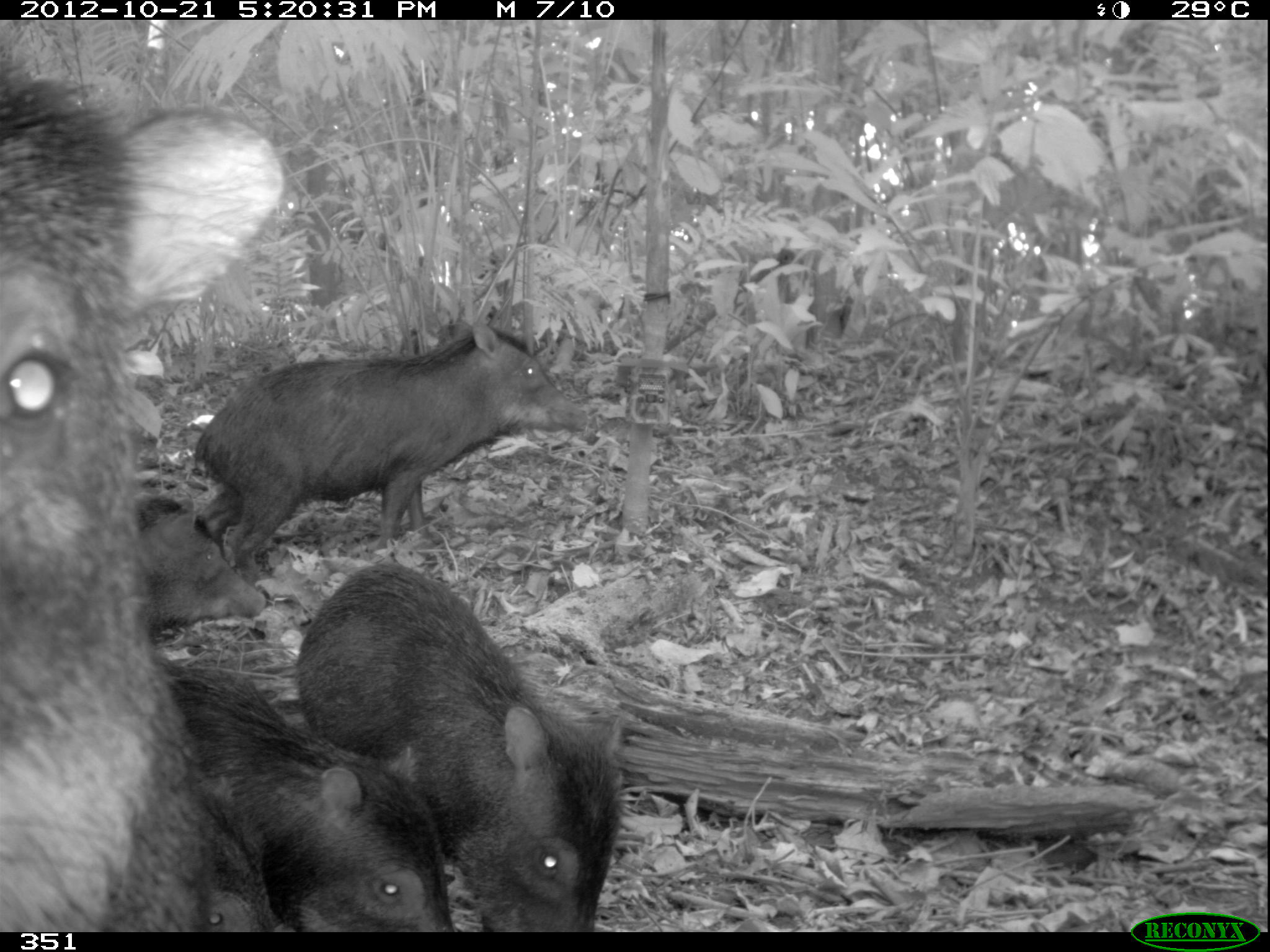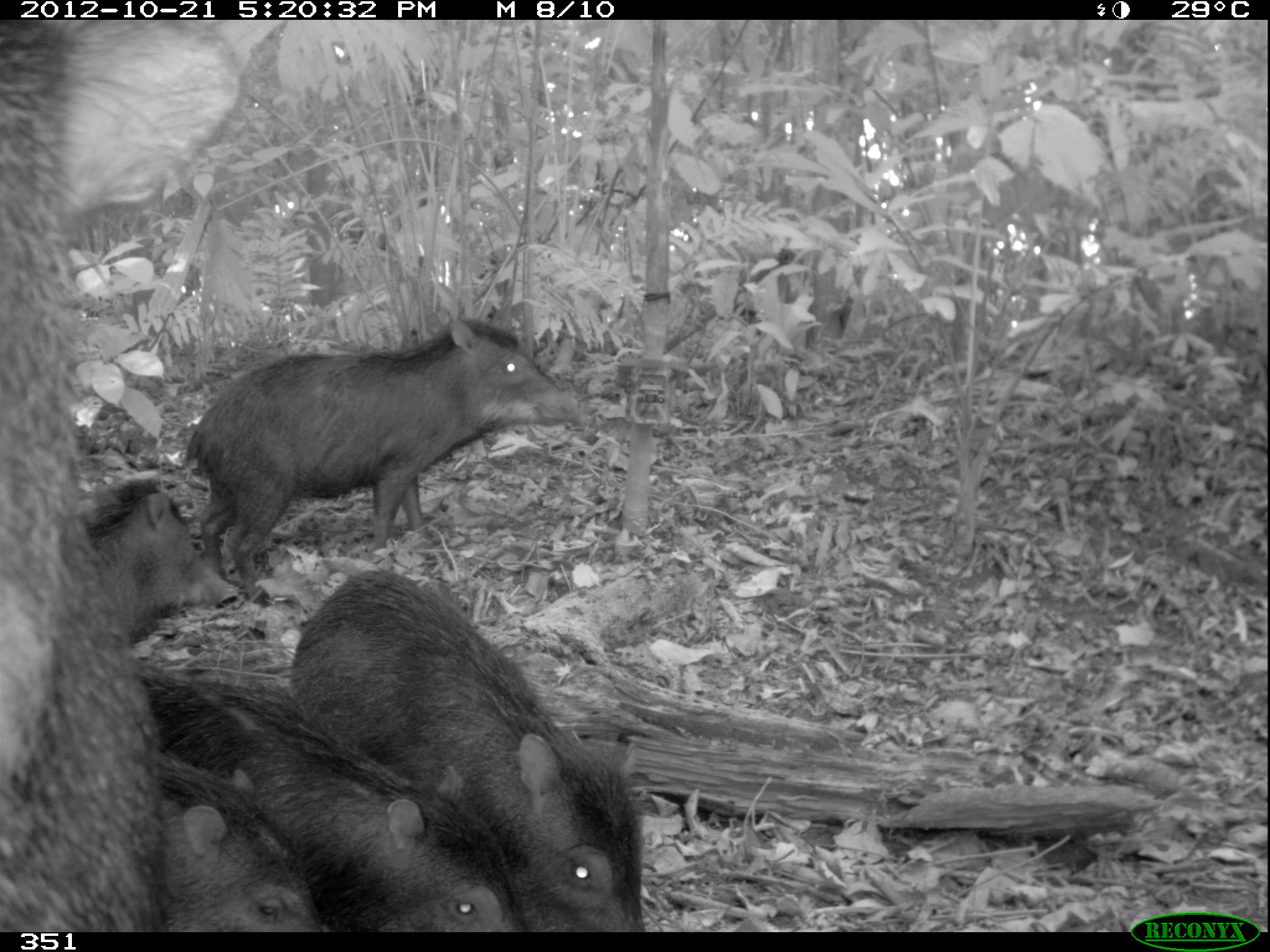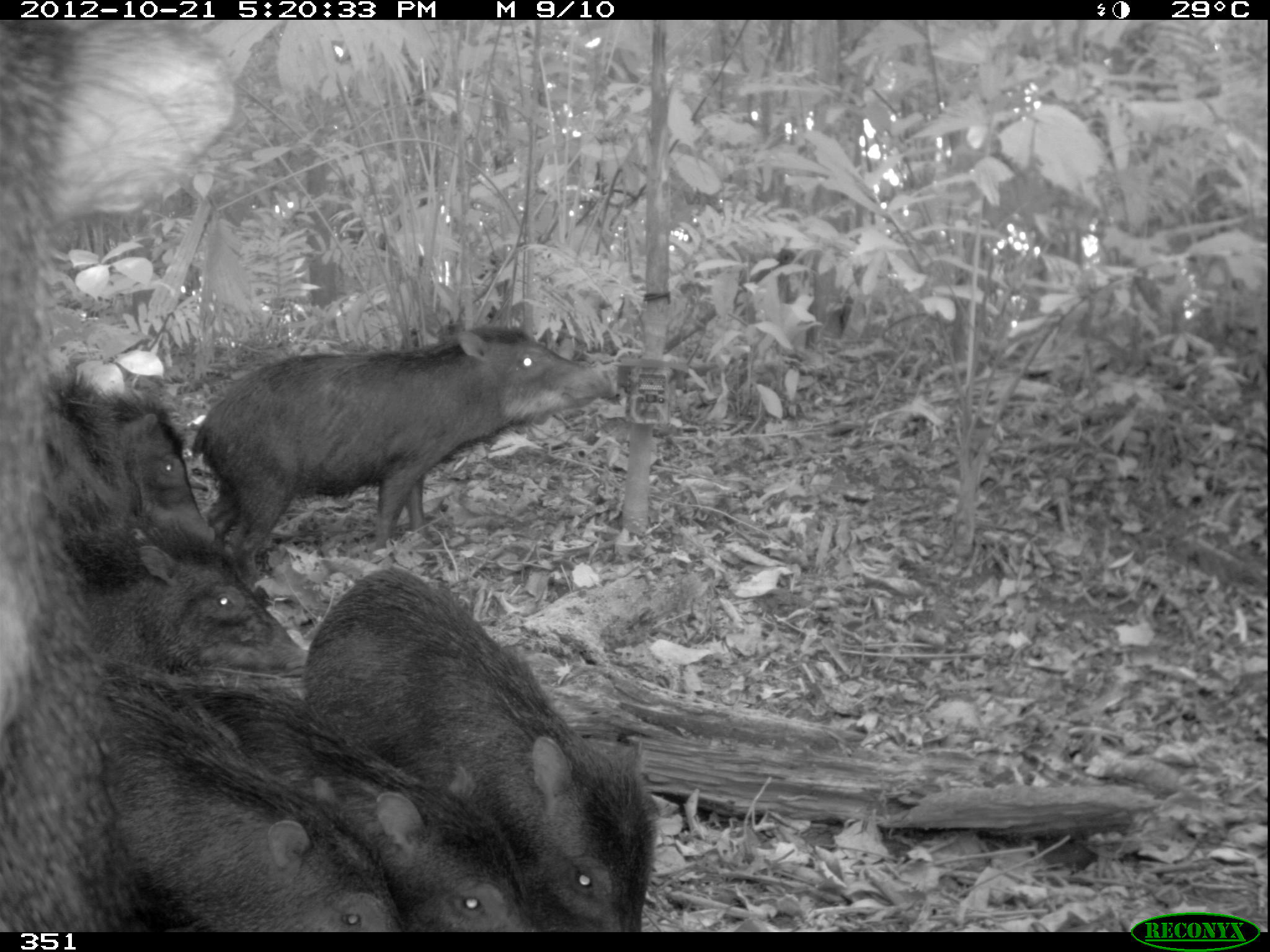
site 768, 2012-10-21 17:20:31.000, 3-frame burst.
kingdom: Animalia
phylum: Chordata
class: Mammalia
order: Artiodactyla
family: Tayassuidae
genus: Tayassu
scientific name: Tayassu pecari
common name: white-lipped peccary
Tayassu pecari (white-lipped peccary).